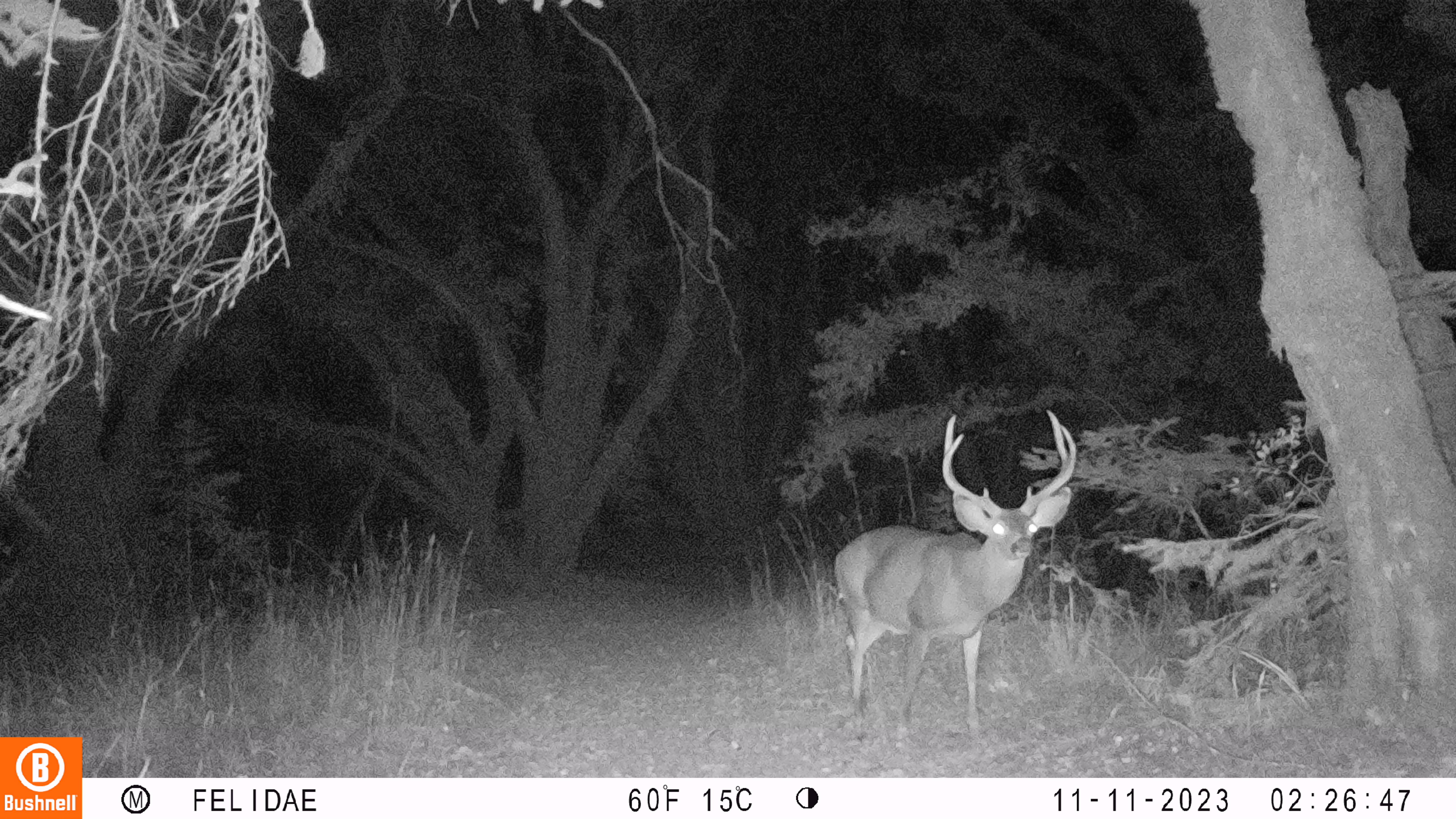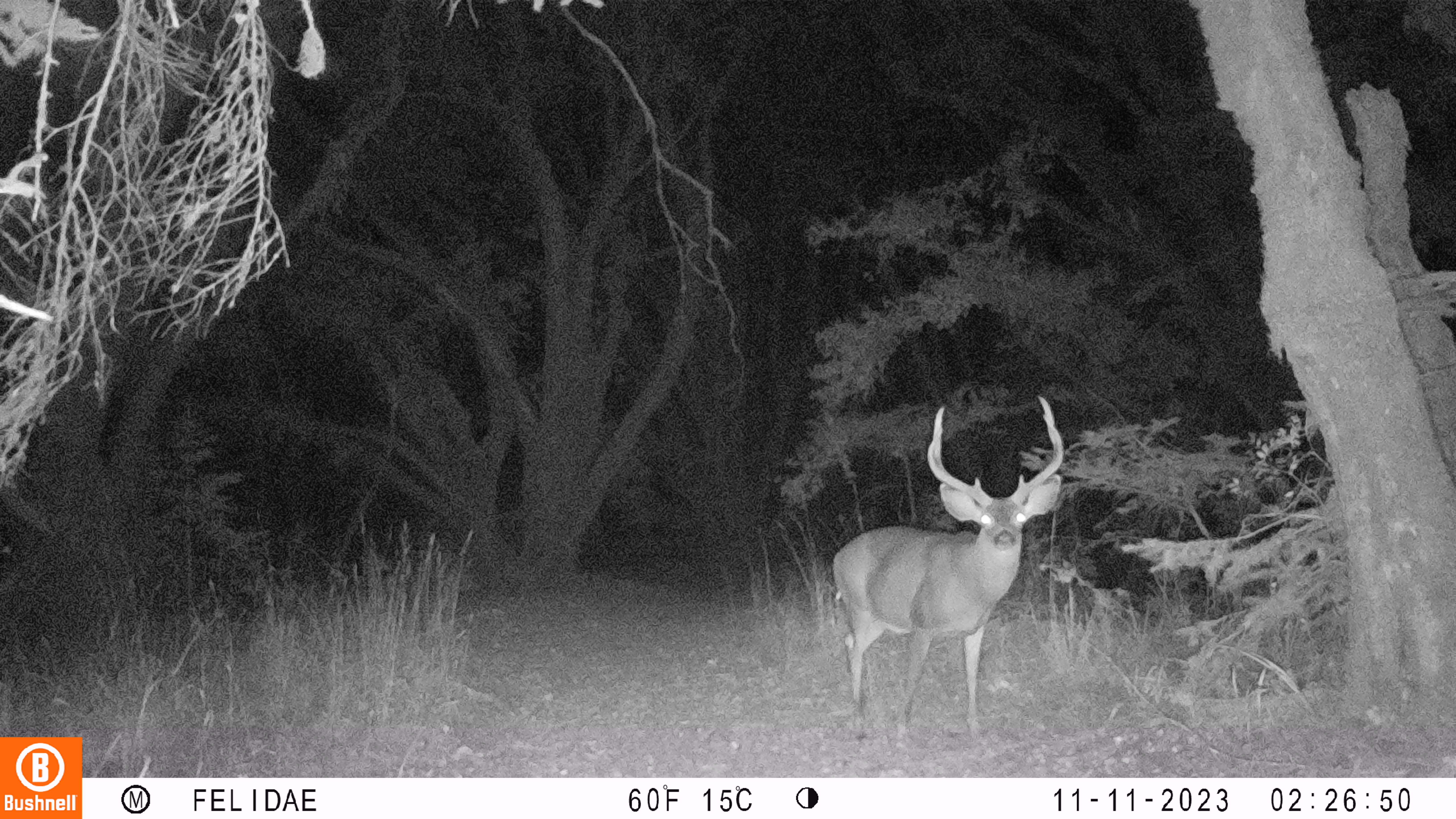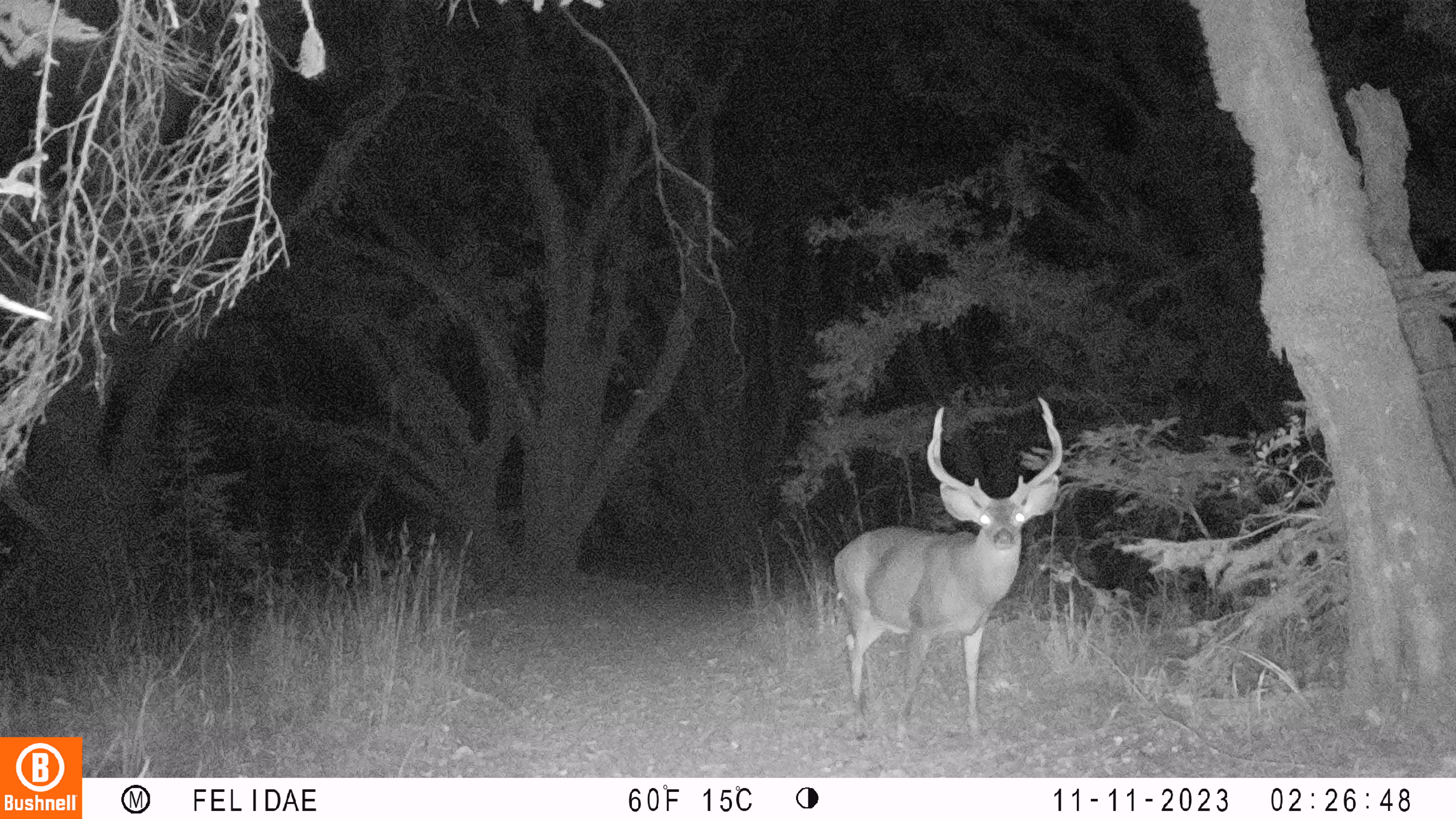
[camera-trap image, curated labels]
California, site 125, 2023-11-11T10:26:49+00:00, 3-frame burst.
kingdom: Animalia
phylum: Chordata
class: Mammalia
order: Artiodactyla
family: Cervidae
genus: Odocoileus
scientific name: Odocoileus hemionus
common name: mule deer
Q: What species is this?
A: Mule deer (Odocoileus hemionus).